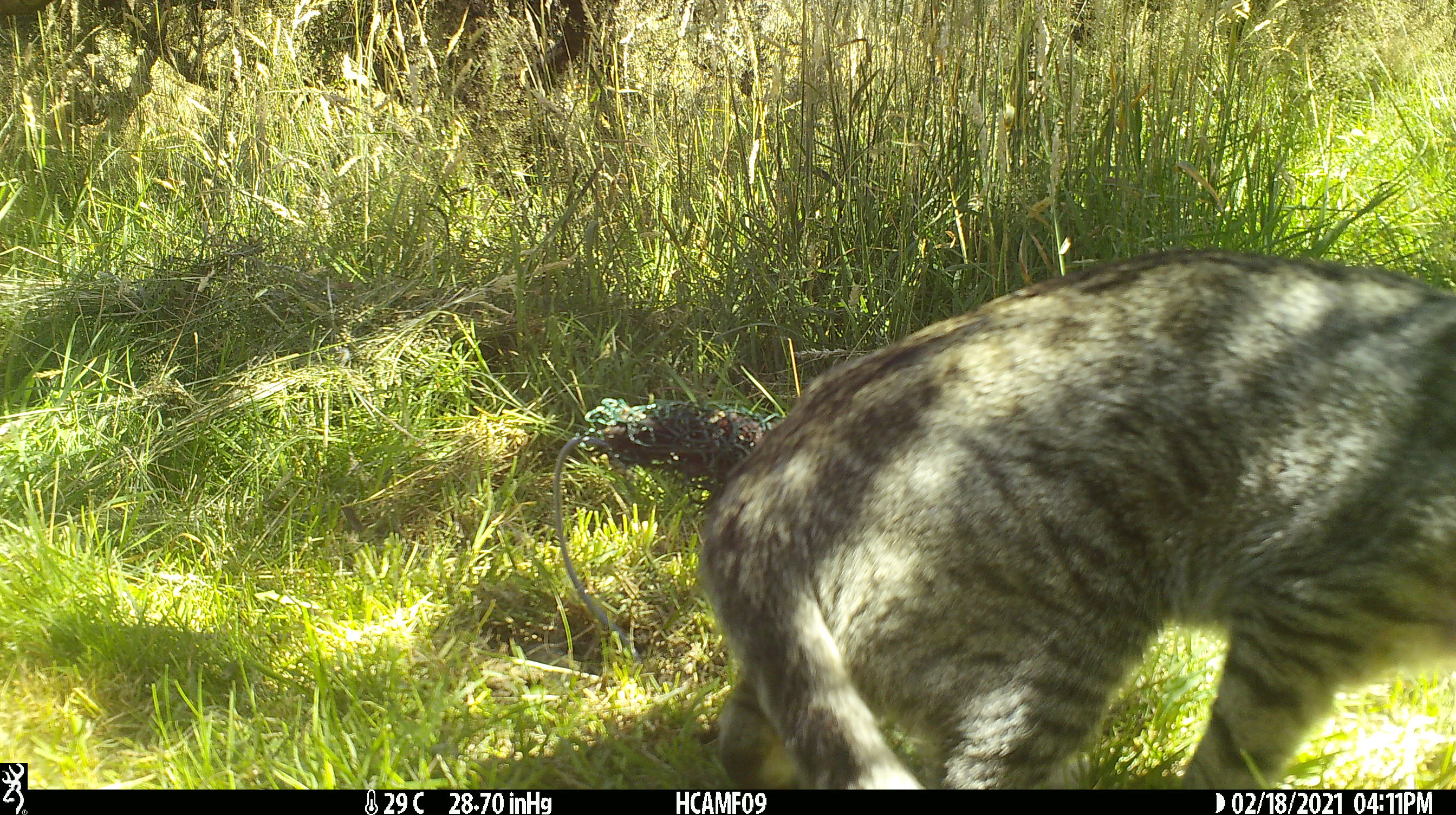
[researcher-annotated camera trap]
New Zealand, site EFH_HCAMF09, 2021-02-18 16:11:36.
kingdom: Animalia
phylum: Chordata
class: Mammalia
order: Carnivora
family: Felidae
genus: Felis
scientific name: Felis catus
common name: domestic cat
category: cat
Cat (domestic cat) (Felis catus).